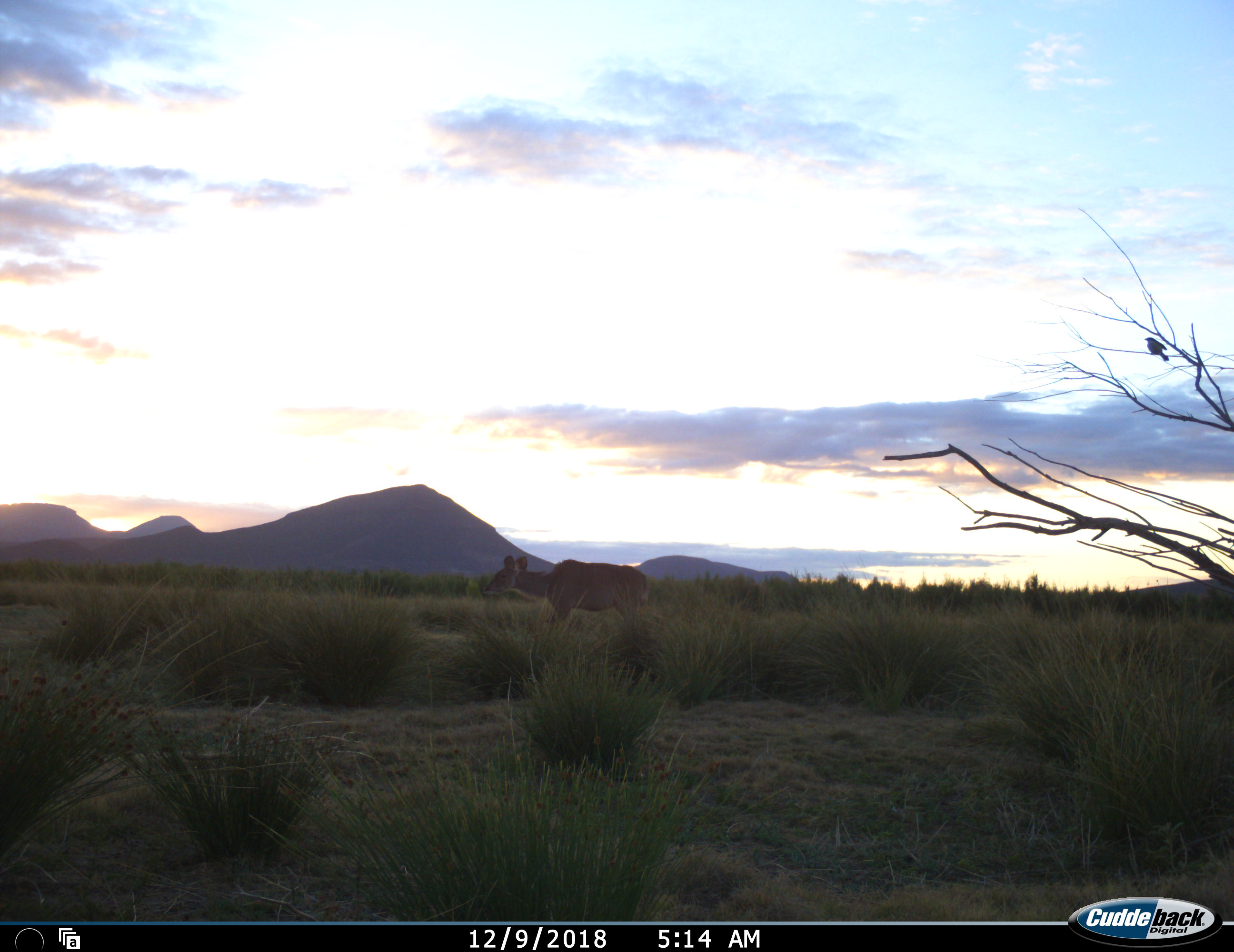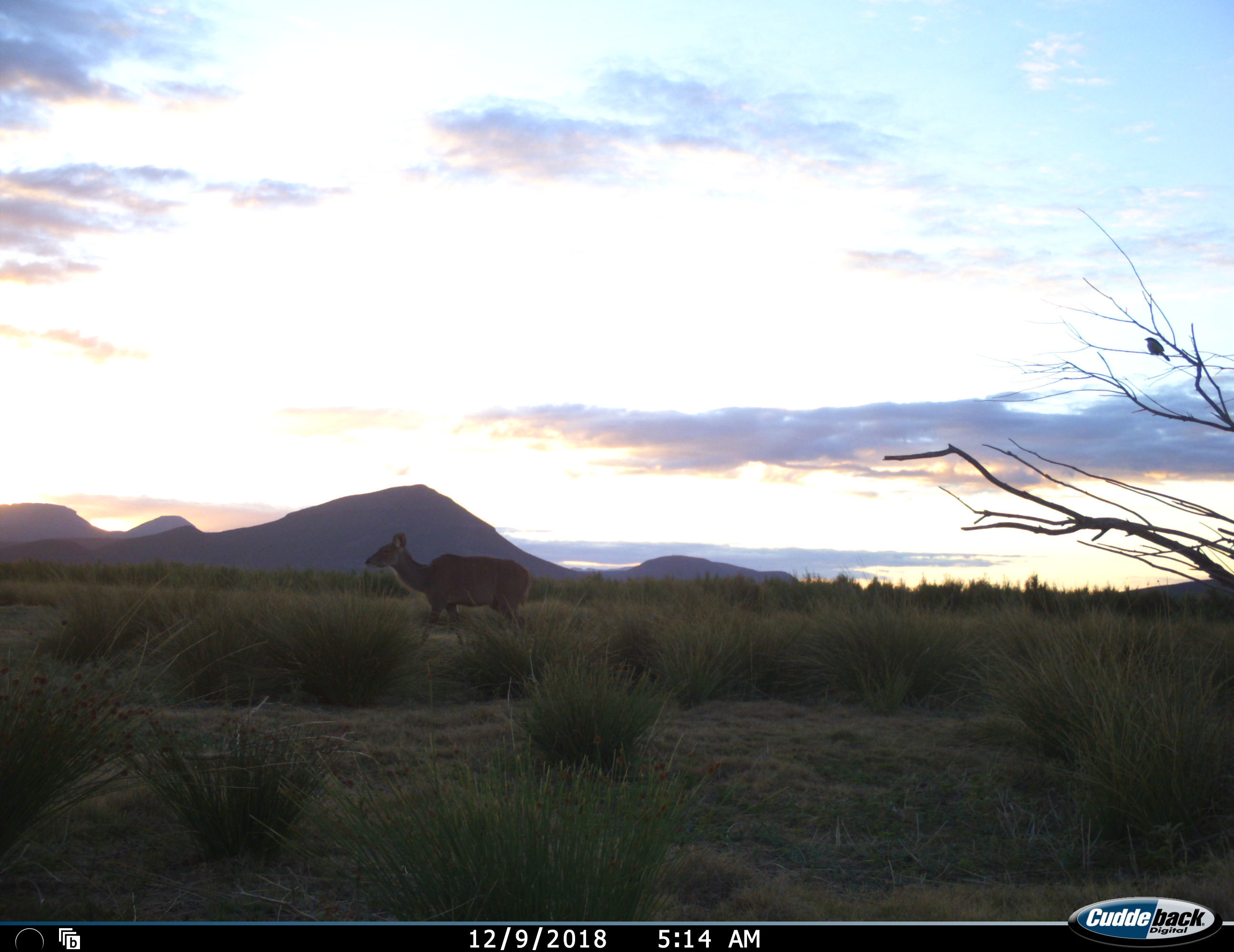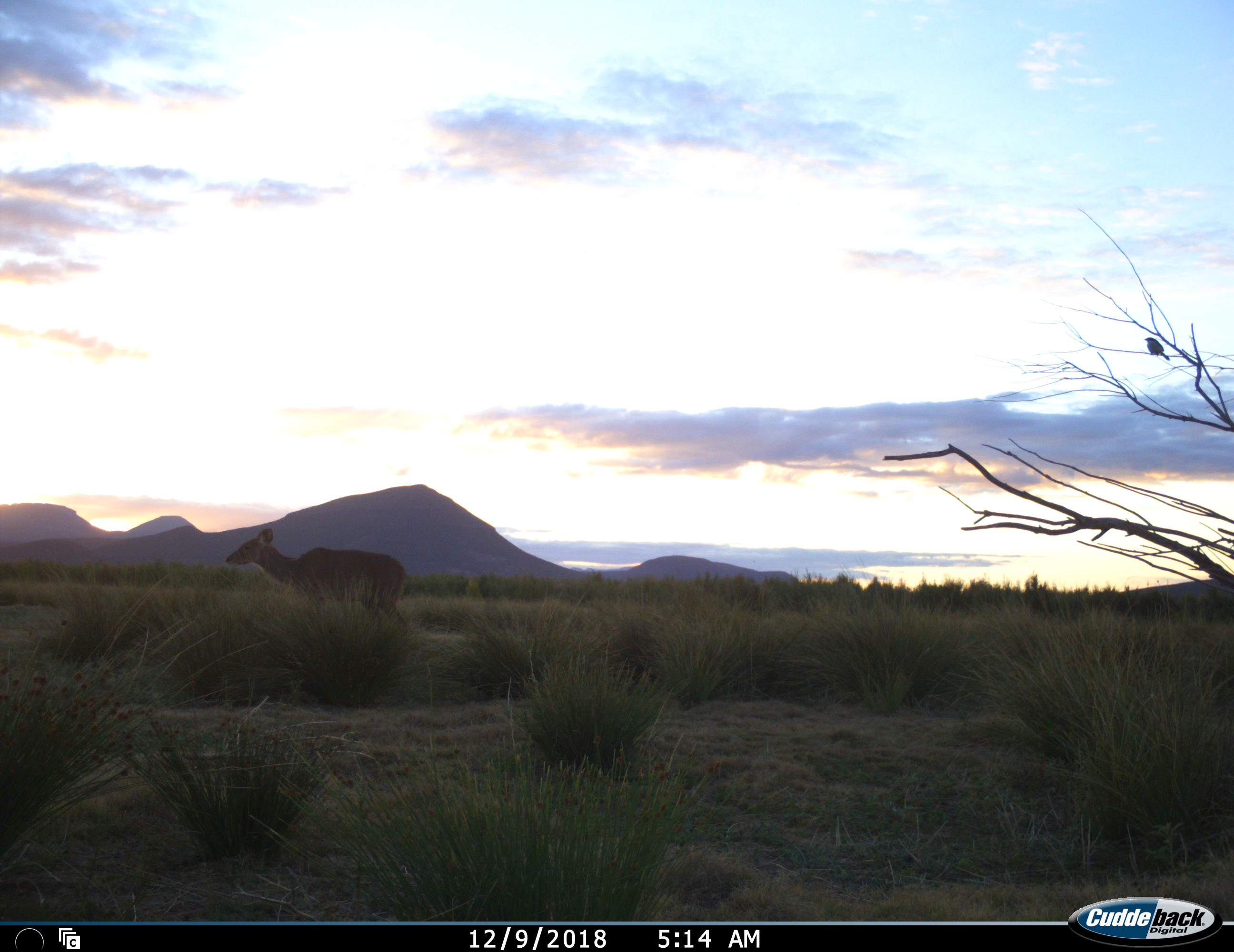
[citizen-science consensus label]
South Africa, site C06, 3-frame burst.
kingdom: Animalia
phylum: Chordata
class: Mammalia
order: Artiodactyla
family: Bovidae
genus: Tragelaphus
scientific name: Tragelaphus strepsiceros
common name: greater kudu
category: kudu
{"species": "kudu (greater kudu) (Tragelaphus strepsiceros)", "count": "1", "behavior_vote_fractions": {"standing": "12%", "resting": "0%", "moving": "88%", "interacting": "0%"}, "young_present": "0%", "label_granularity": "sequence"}